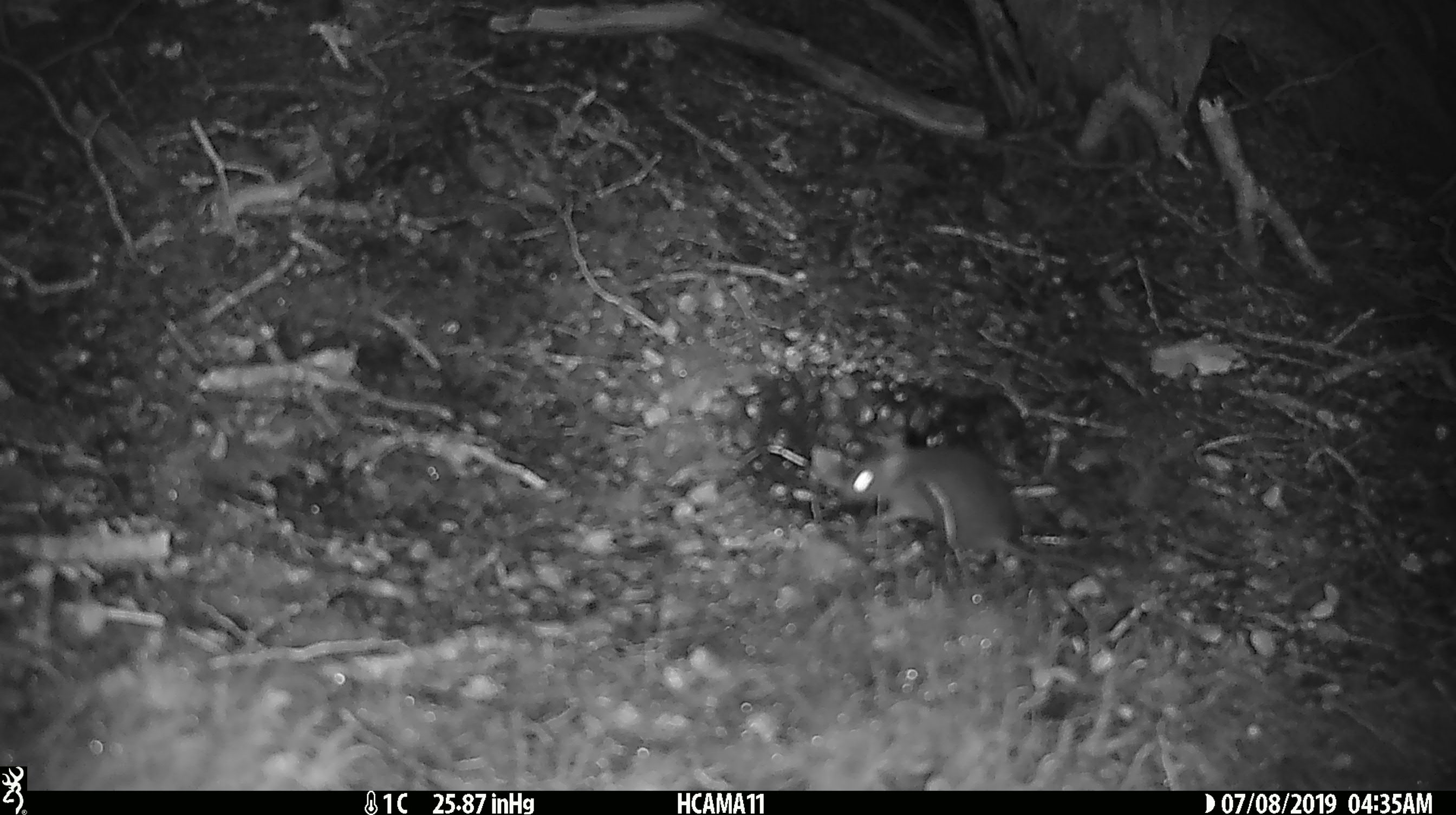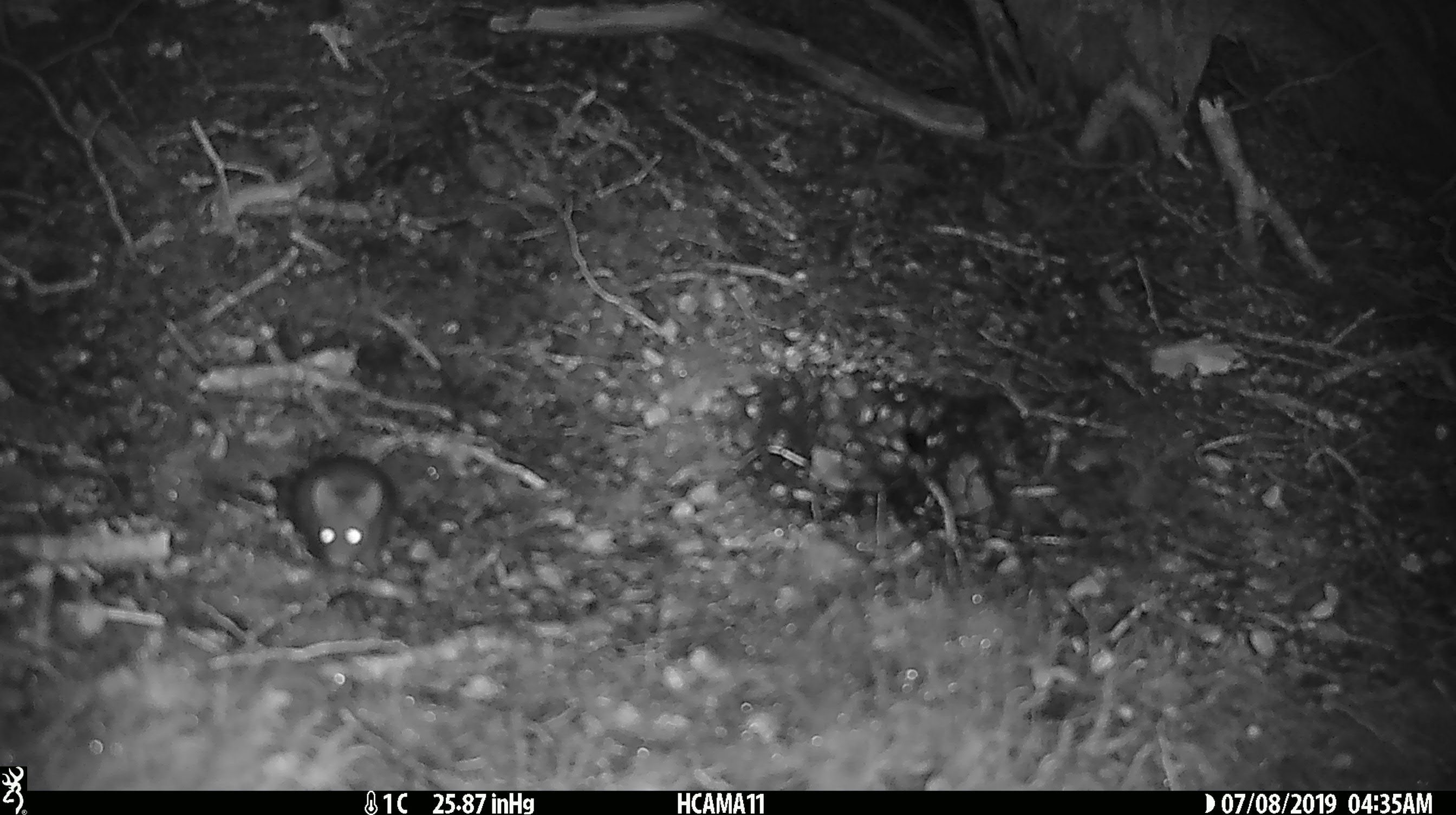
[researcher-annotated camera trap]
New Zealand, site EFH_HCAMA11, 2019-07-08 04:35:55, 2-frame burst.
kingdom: Animalia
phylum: Chordata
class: Mammalia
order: Rodentia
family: Muridae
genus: Mus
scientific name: Mus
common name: mouse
Mouse (Mus).